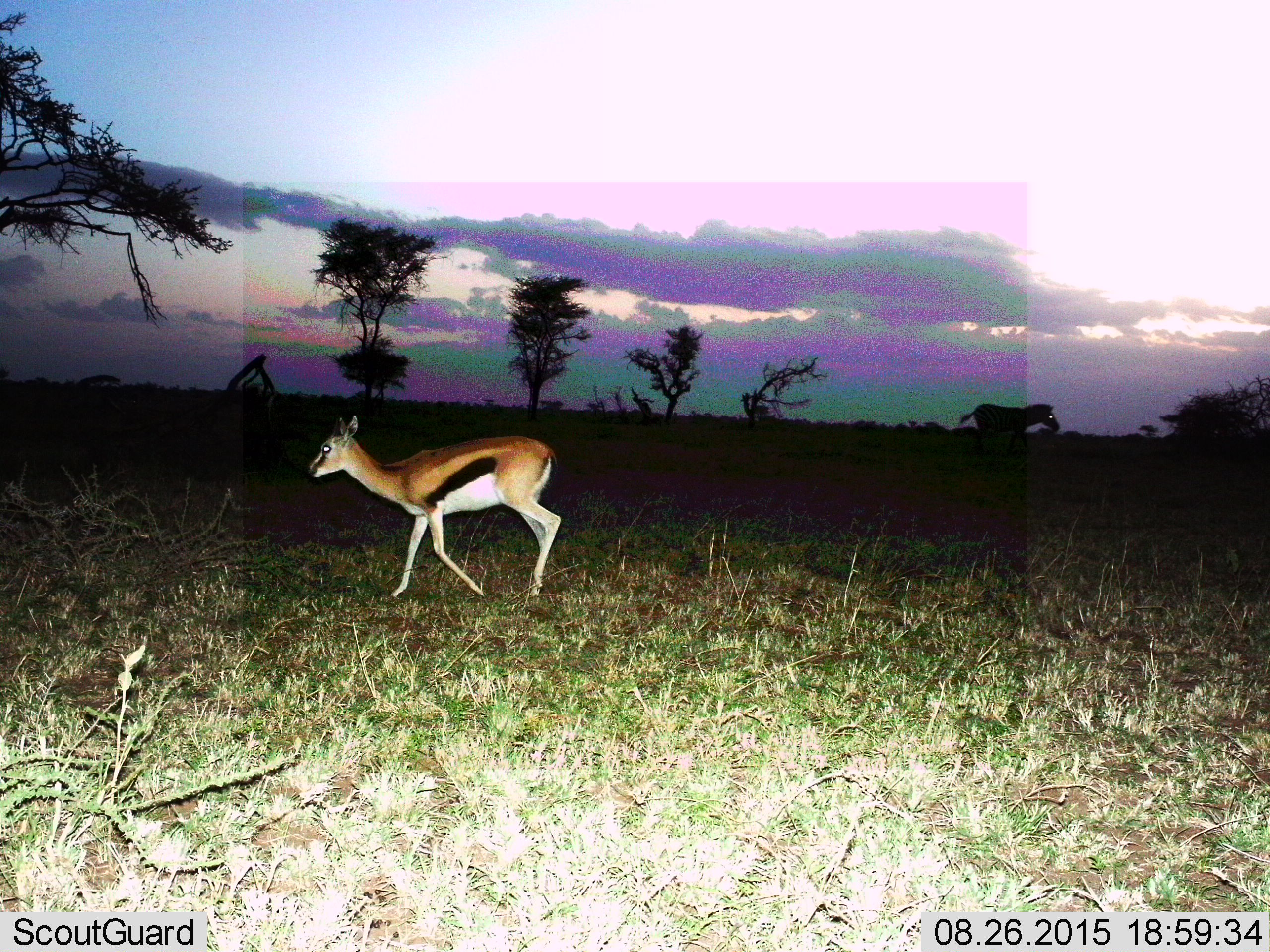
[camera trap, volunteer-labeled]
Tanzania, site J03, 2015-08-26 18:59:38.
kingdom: Animalia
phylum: Chordata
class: Mammalia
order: Artiodactyla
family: Bovidae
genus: Eudorcas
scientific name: Eudorcas thomsonii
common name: thomson's gazelle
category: gazellethomsons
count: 1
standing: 0%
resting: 0%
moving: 100%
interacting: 0%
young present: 0%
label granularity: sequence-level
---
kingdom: Animalia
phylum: Chordata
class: Mammalia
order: Perissodactyla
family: Equidae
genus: Equus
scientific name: Equus quagga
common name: plains zebra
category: zebra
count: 1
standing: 20%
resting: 0%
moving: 80%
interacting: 0%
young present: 0%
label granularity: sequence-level